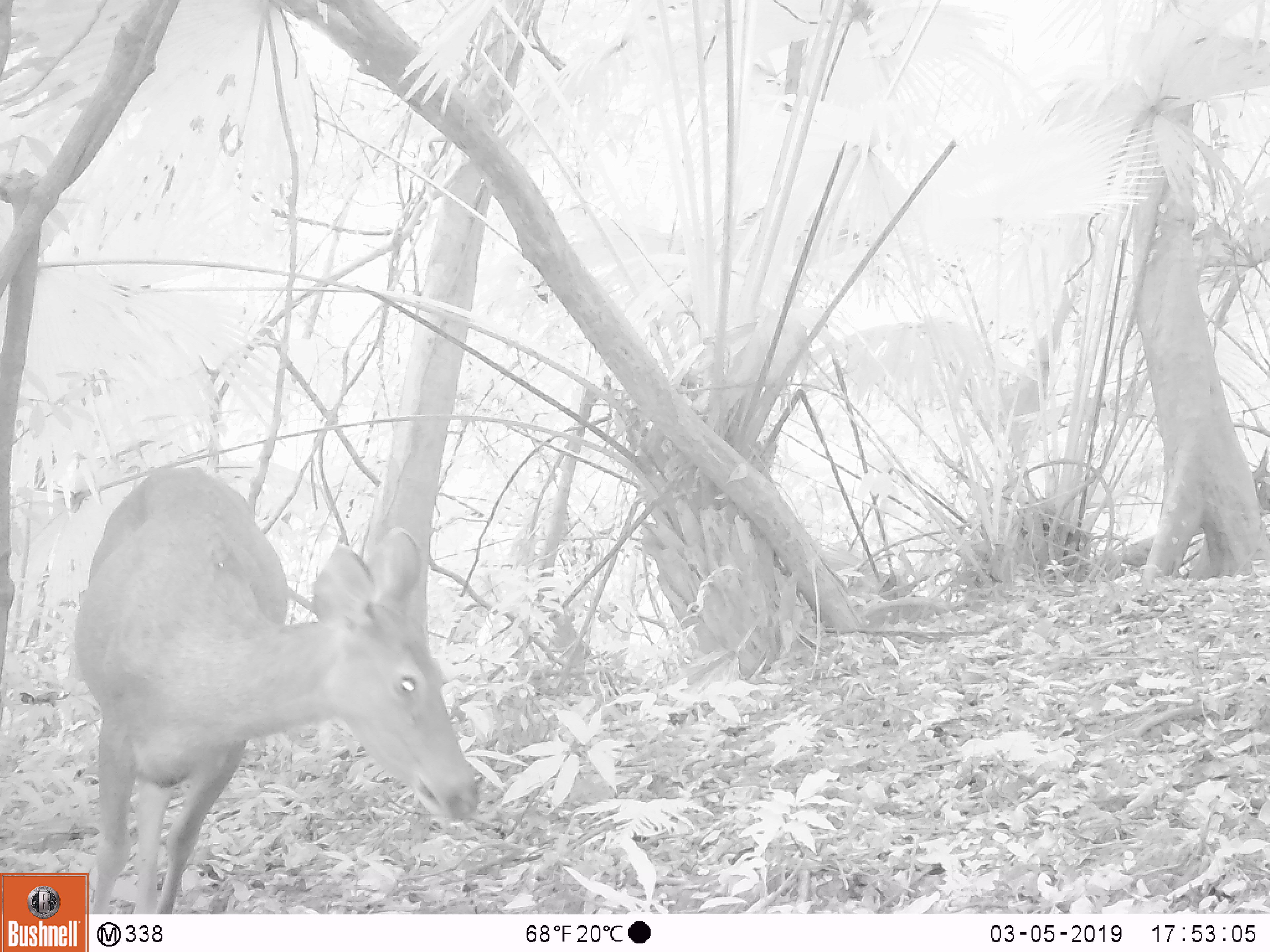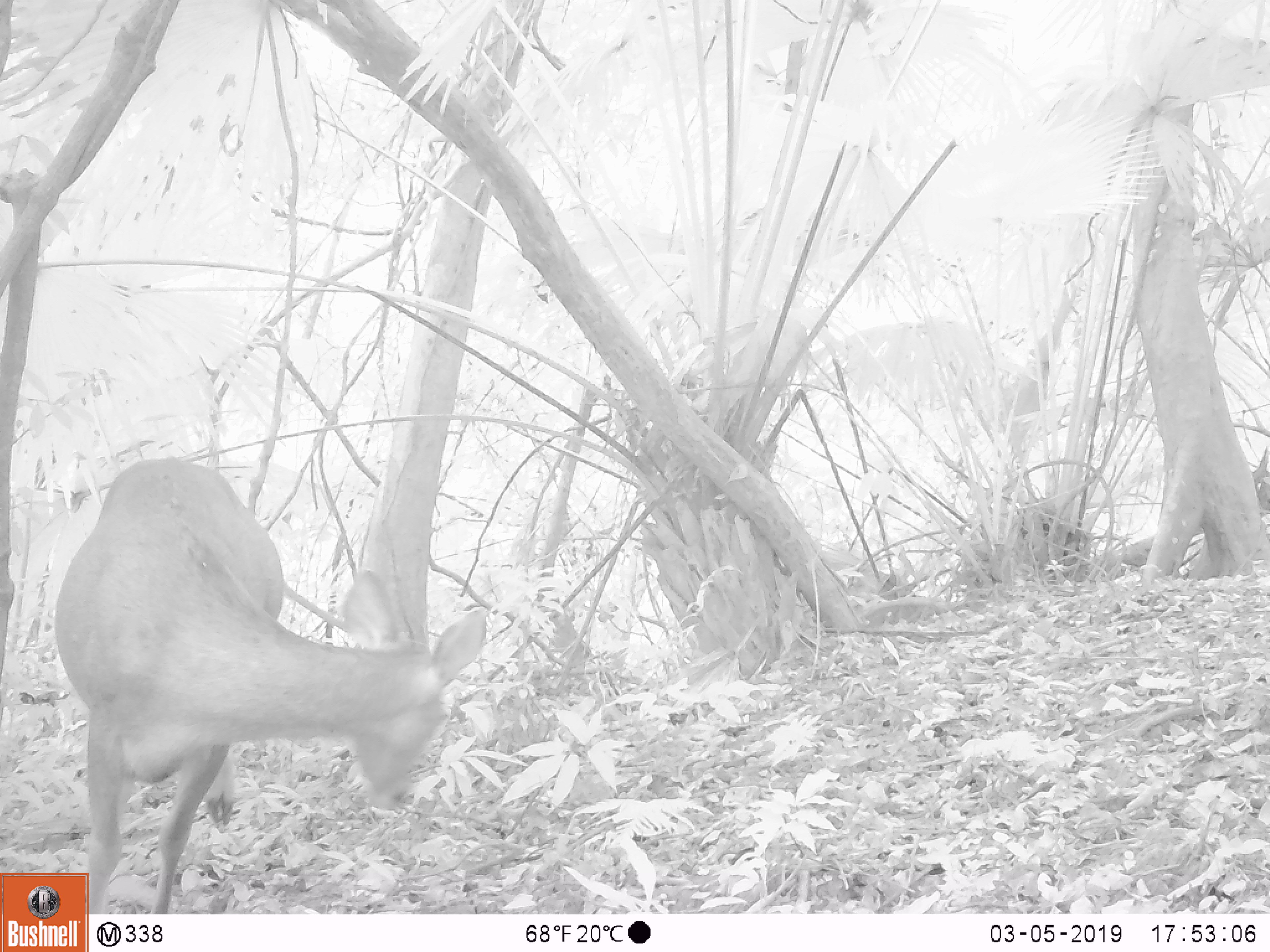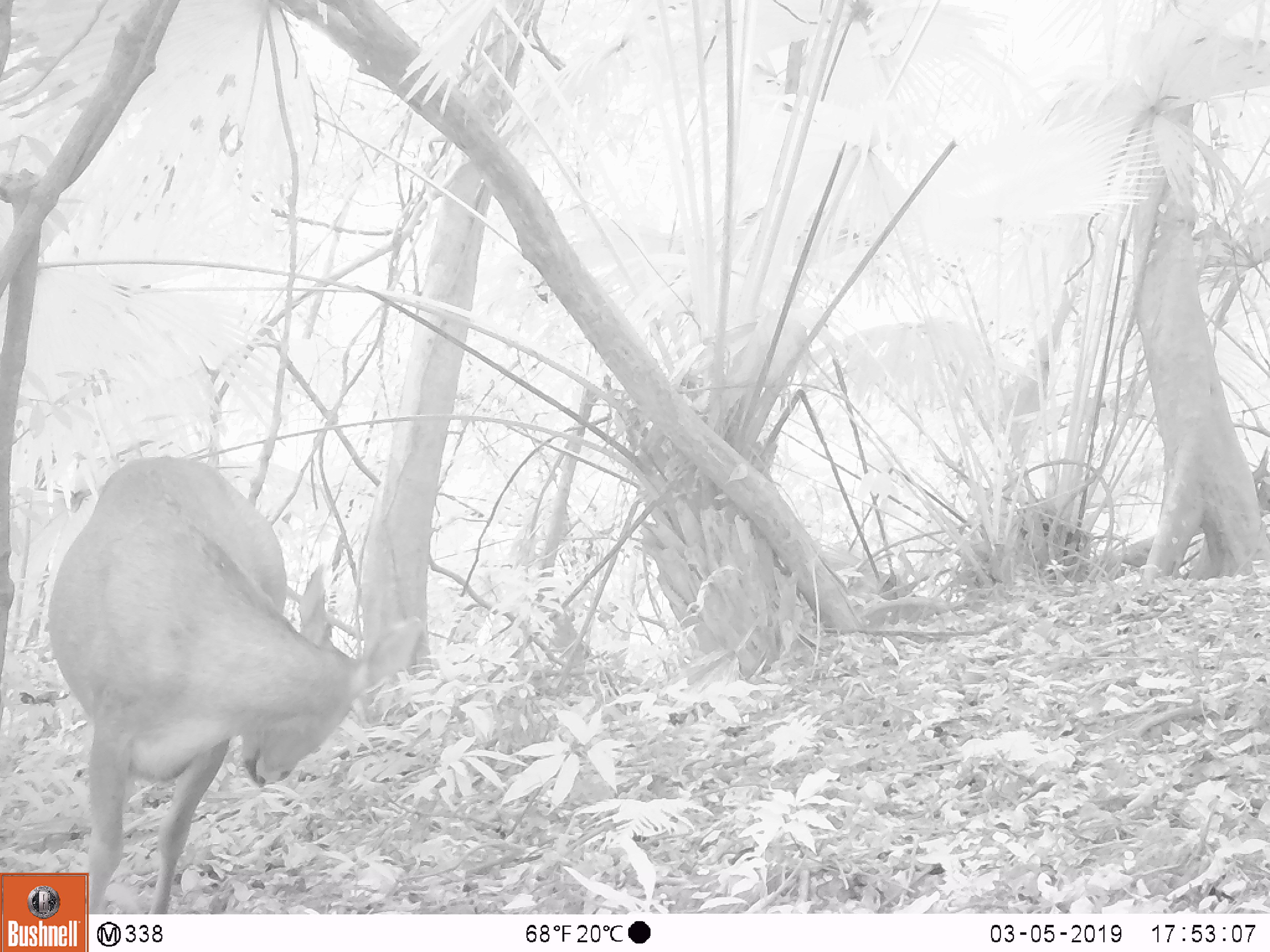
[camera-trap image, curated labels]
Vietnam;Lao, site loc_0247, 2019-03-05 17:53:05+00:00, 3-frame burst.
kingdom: Animalia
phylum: Chordata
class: Mammalia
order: Artiodactyla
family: Cervidae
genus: Rusa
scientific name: Rusa unicolor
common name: sambar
Sambar (Rusa unicolor). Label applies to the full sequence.